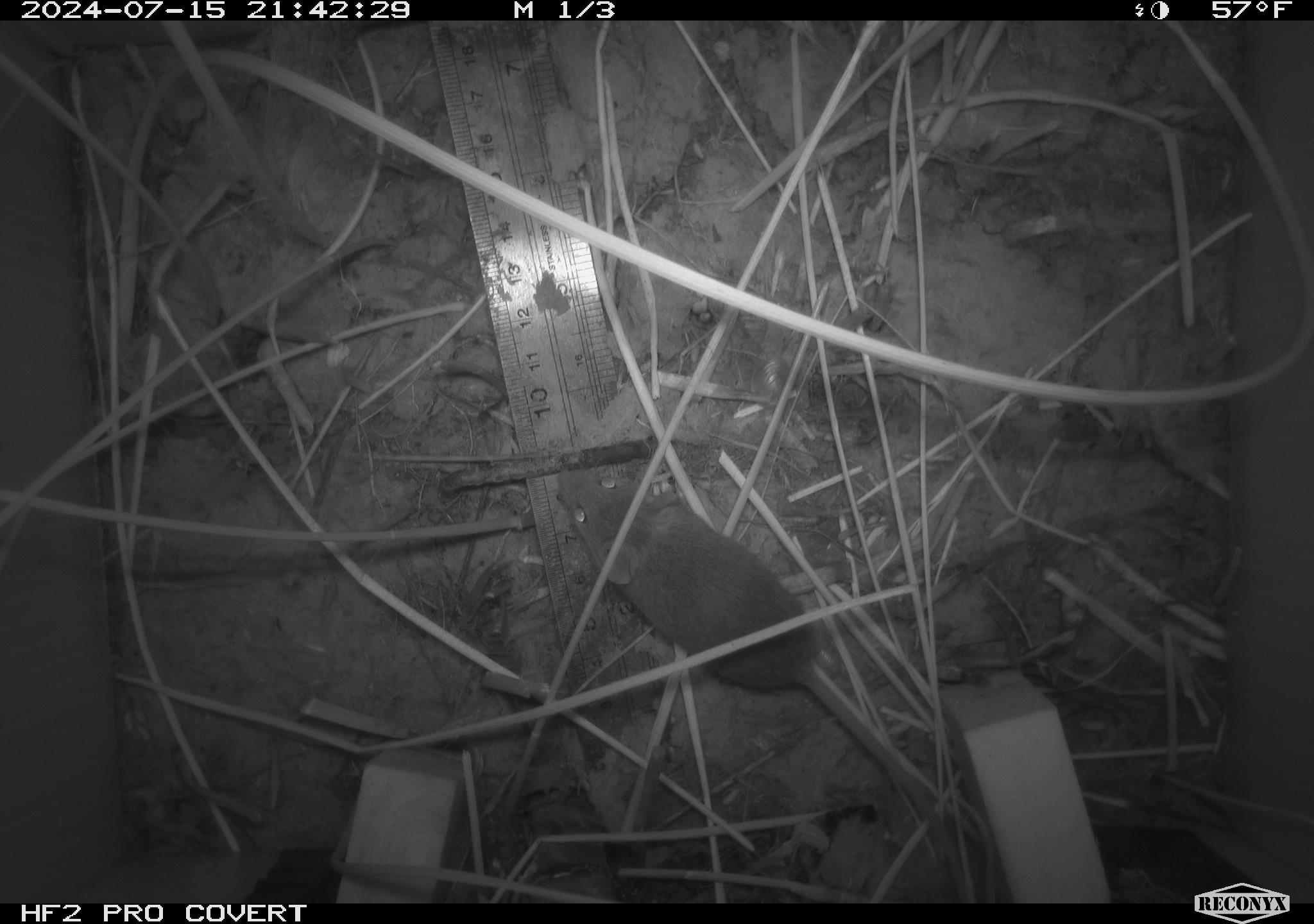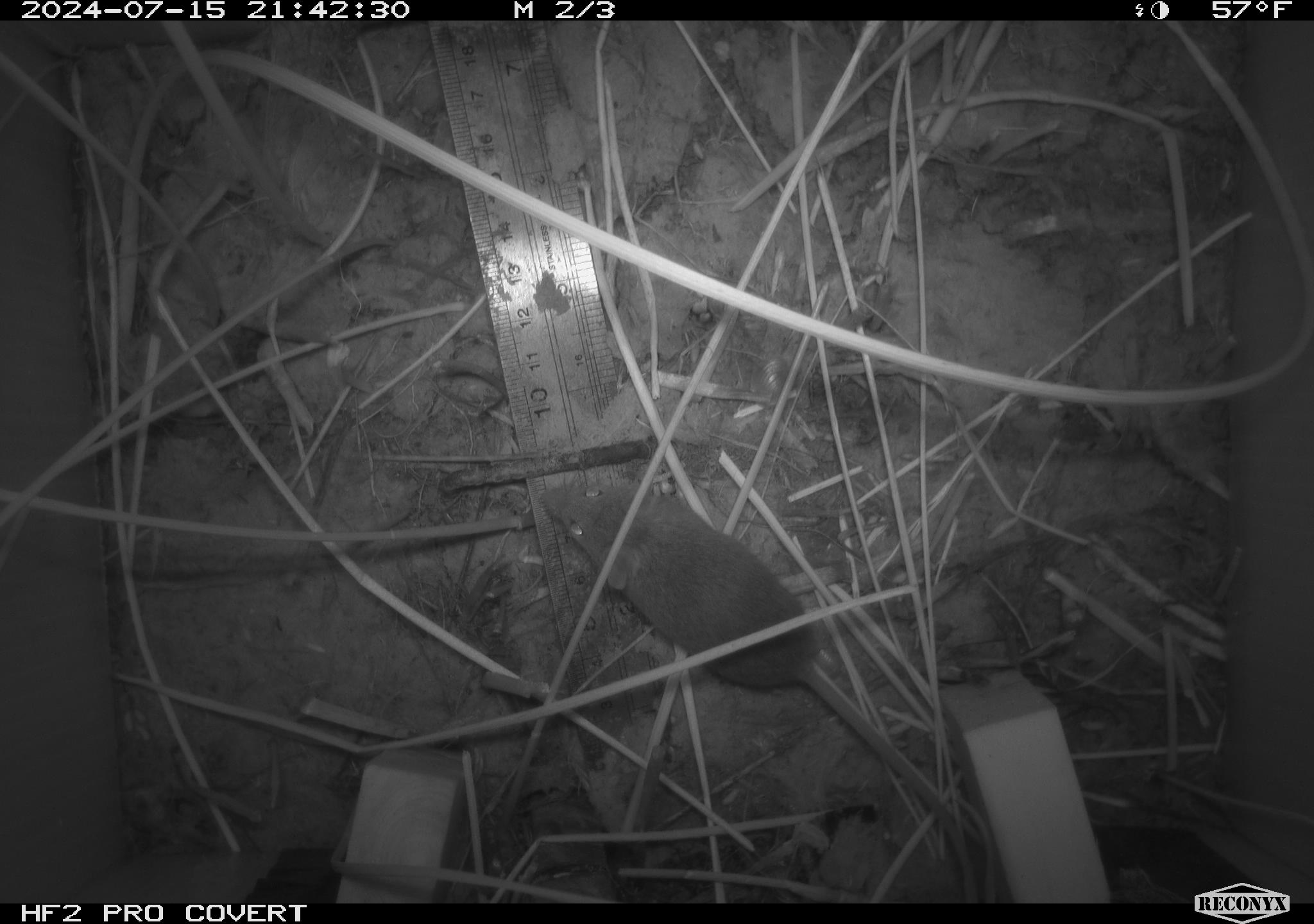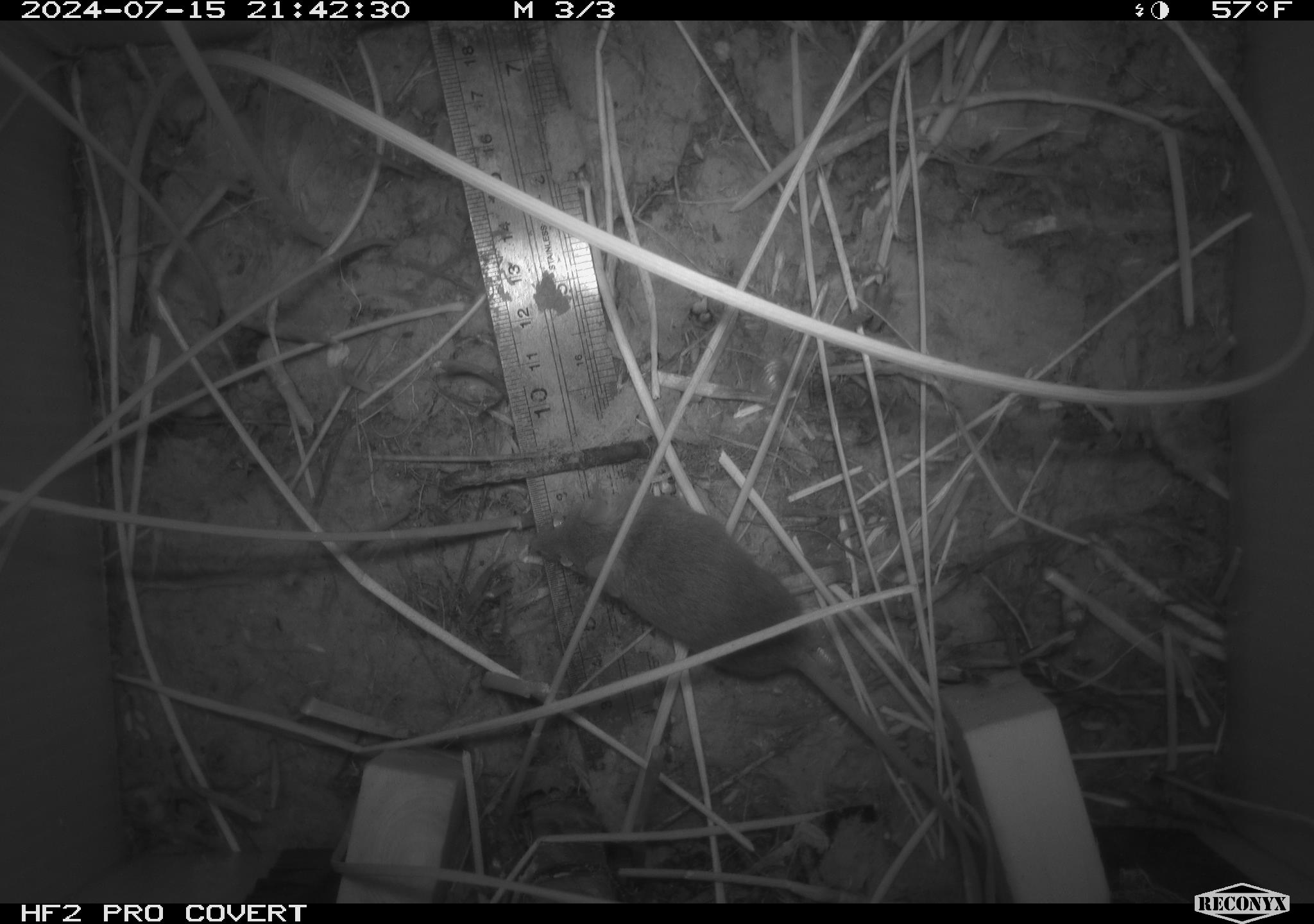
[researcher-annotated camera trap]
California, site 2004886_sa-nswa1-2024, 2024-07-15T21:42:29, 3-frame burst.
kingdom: Animalia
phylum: Chordata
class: Mammalia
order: Rodentia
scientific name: Rodentia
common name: rodent